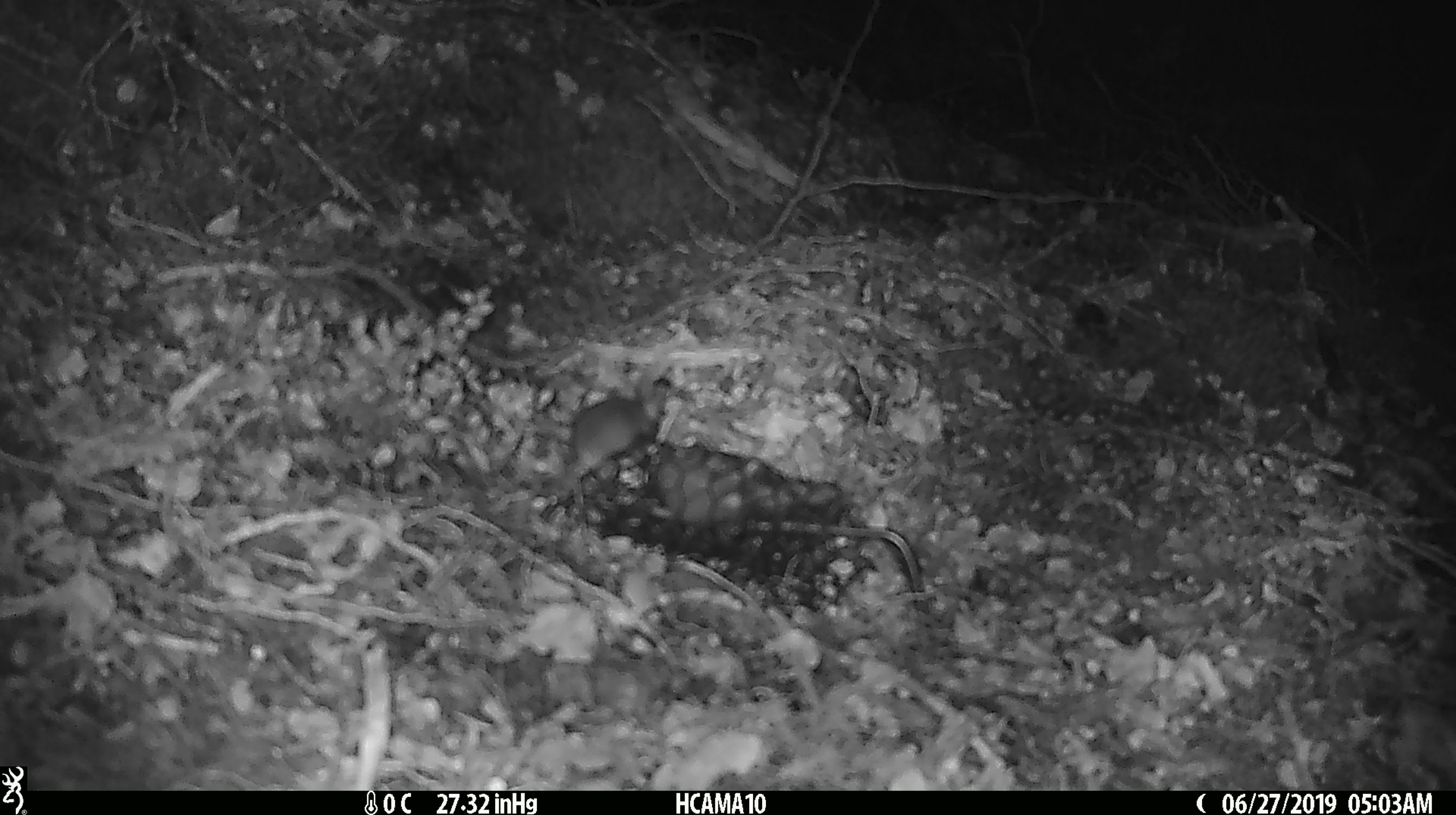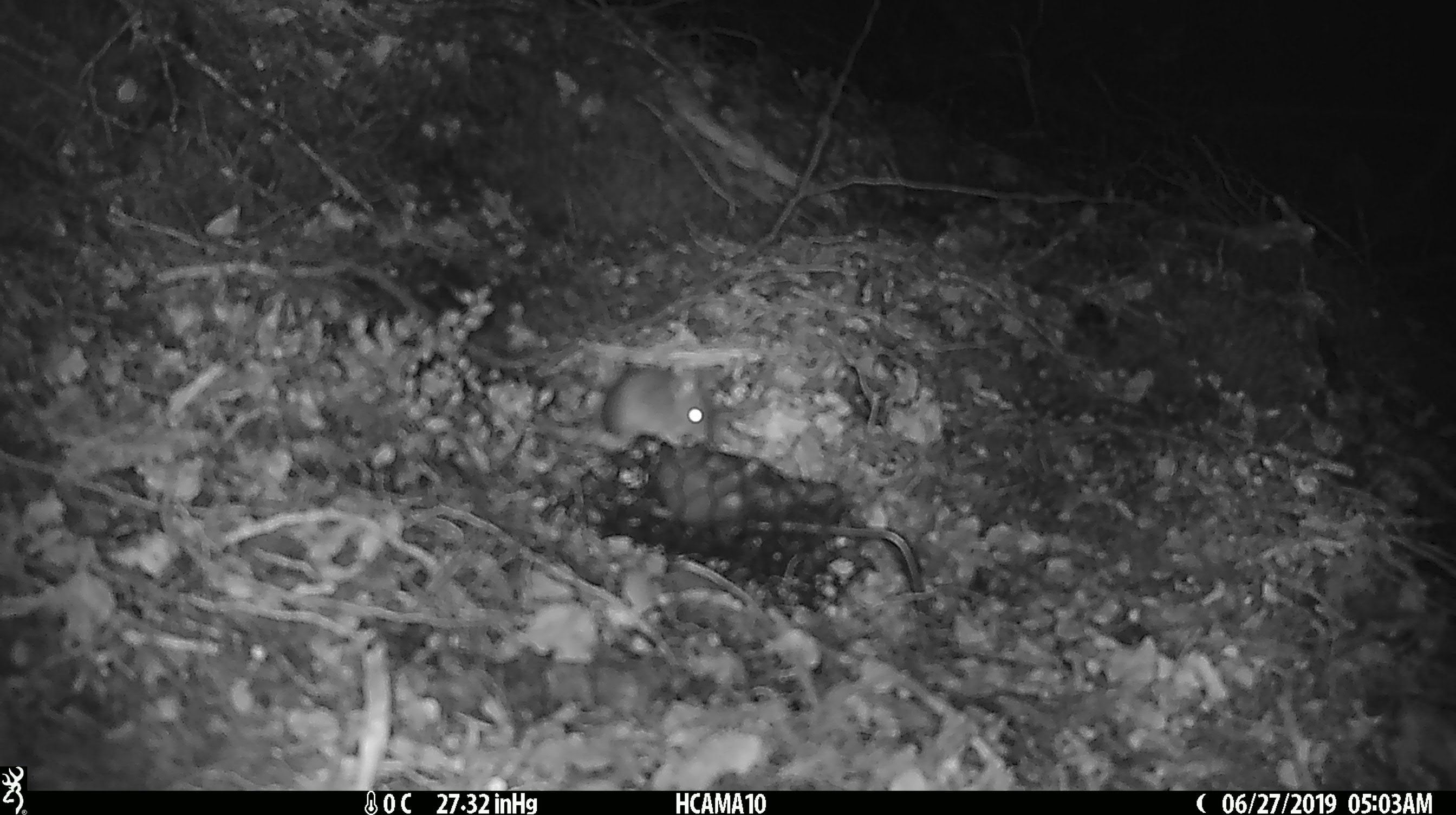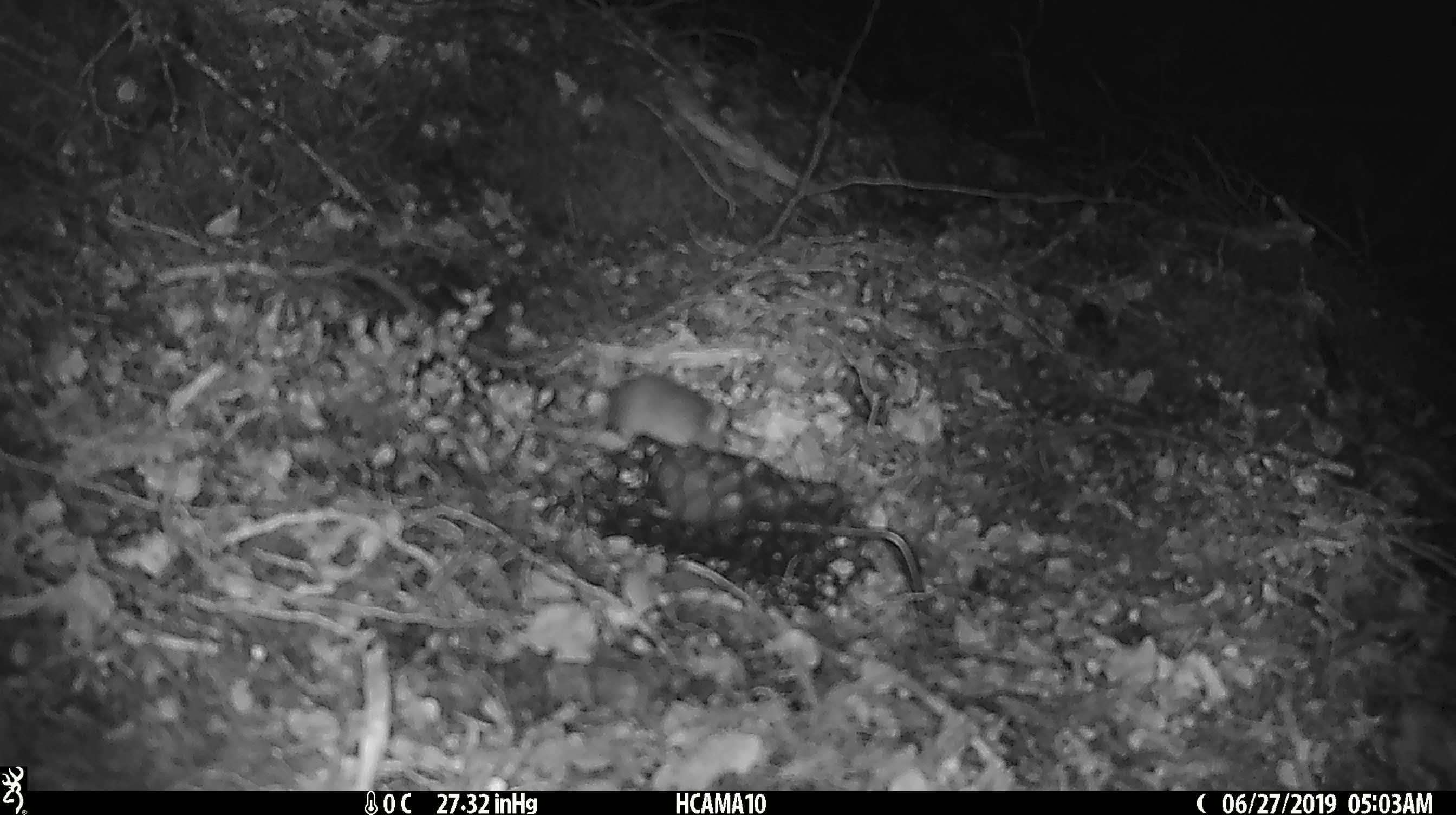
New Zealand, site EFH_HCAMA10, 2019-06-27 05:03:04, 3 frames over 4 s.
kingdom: Animalia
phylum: Chordata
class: Mammalia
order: Rodentia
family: Muridae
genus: Mus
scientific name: Mus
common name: mouse